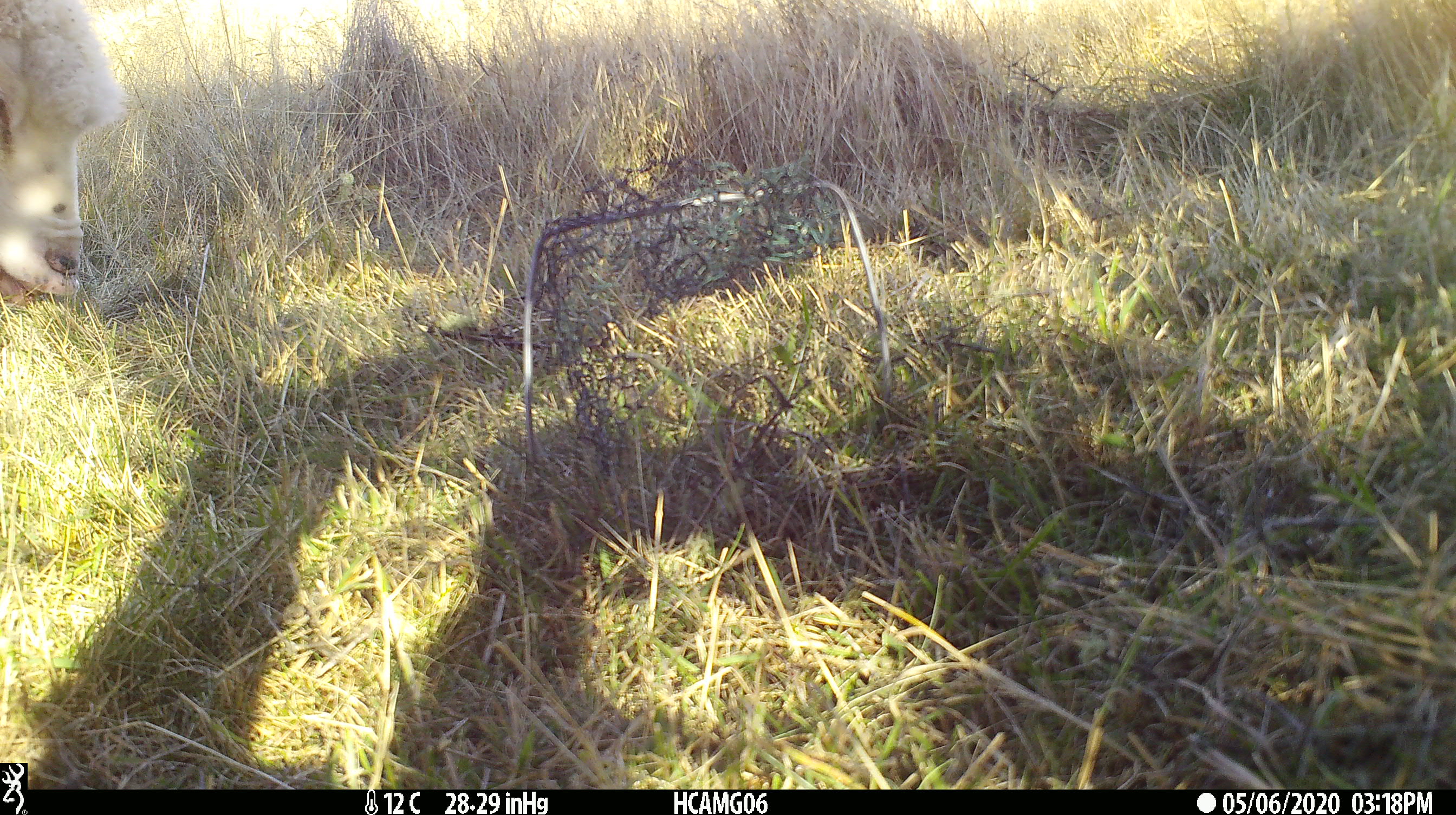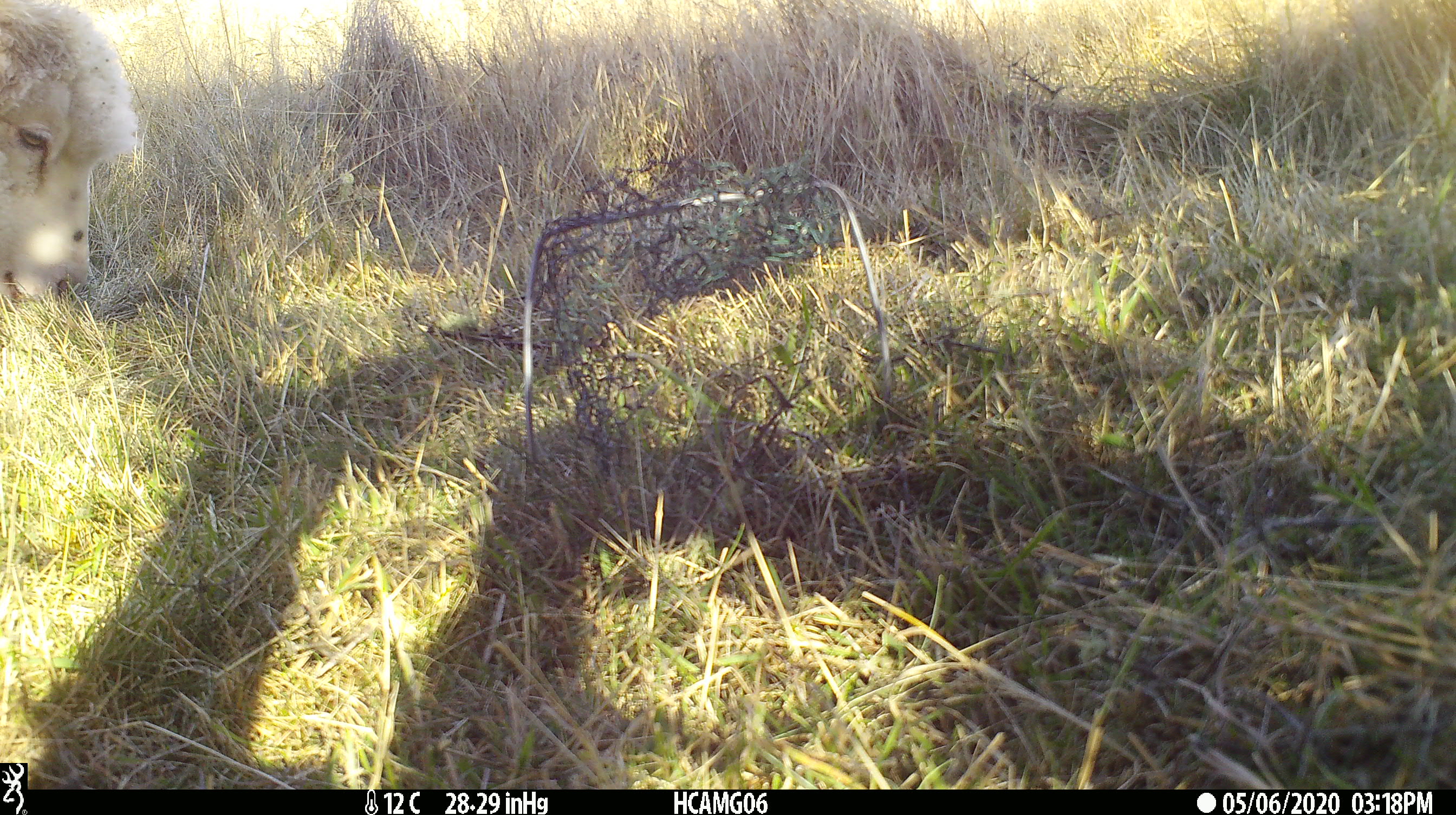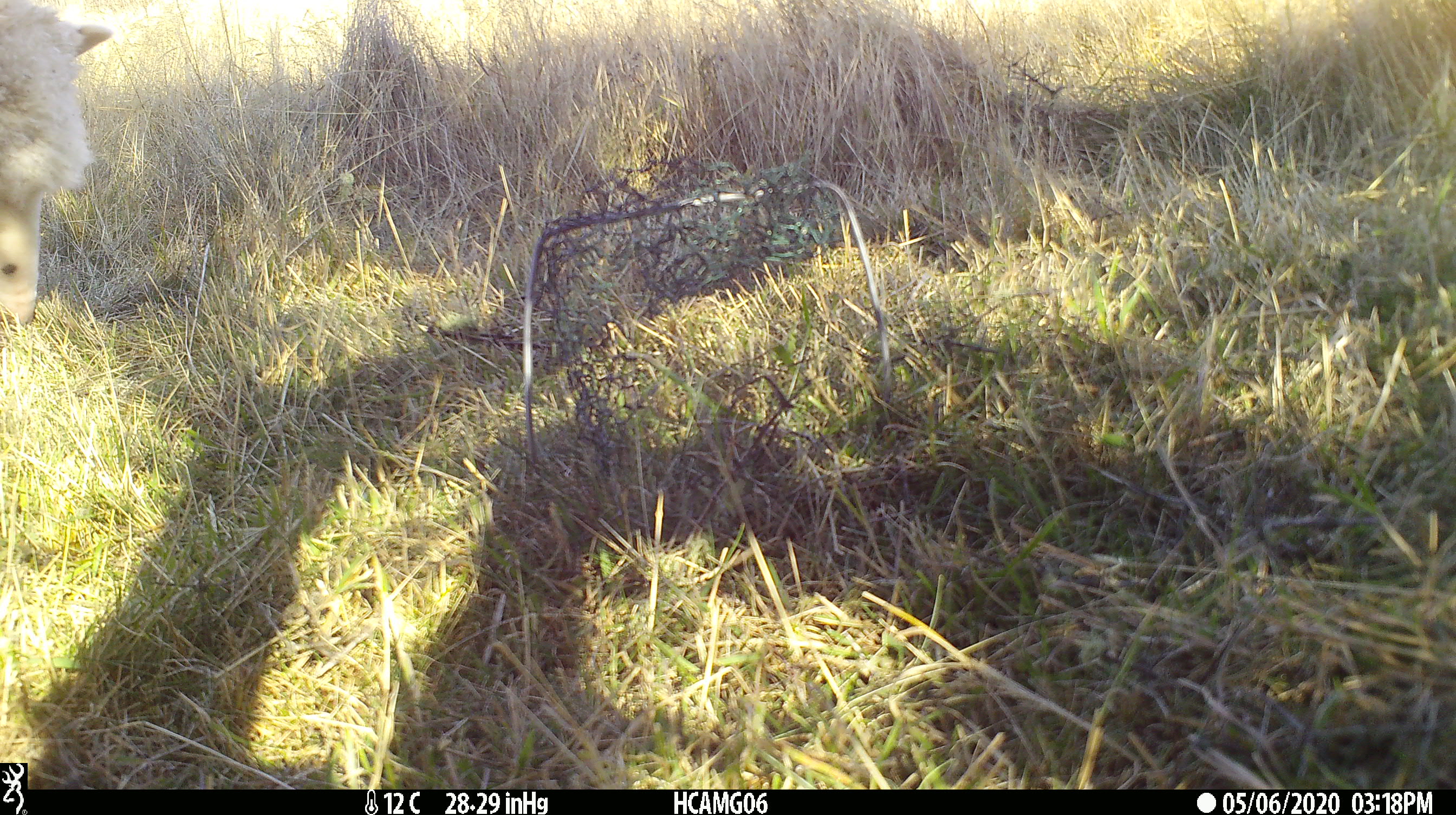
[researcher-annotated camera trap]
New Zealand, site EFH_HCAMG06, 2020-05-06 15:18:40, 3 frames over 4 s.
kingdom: Animalia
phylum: Chordata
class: Mammalia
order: Artiodactyla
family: Bovidae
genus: Ovis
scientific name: Ovis aries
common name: domestic sheep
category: sheep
Sheep (domestic sheep) (Ovis aries).